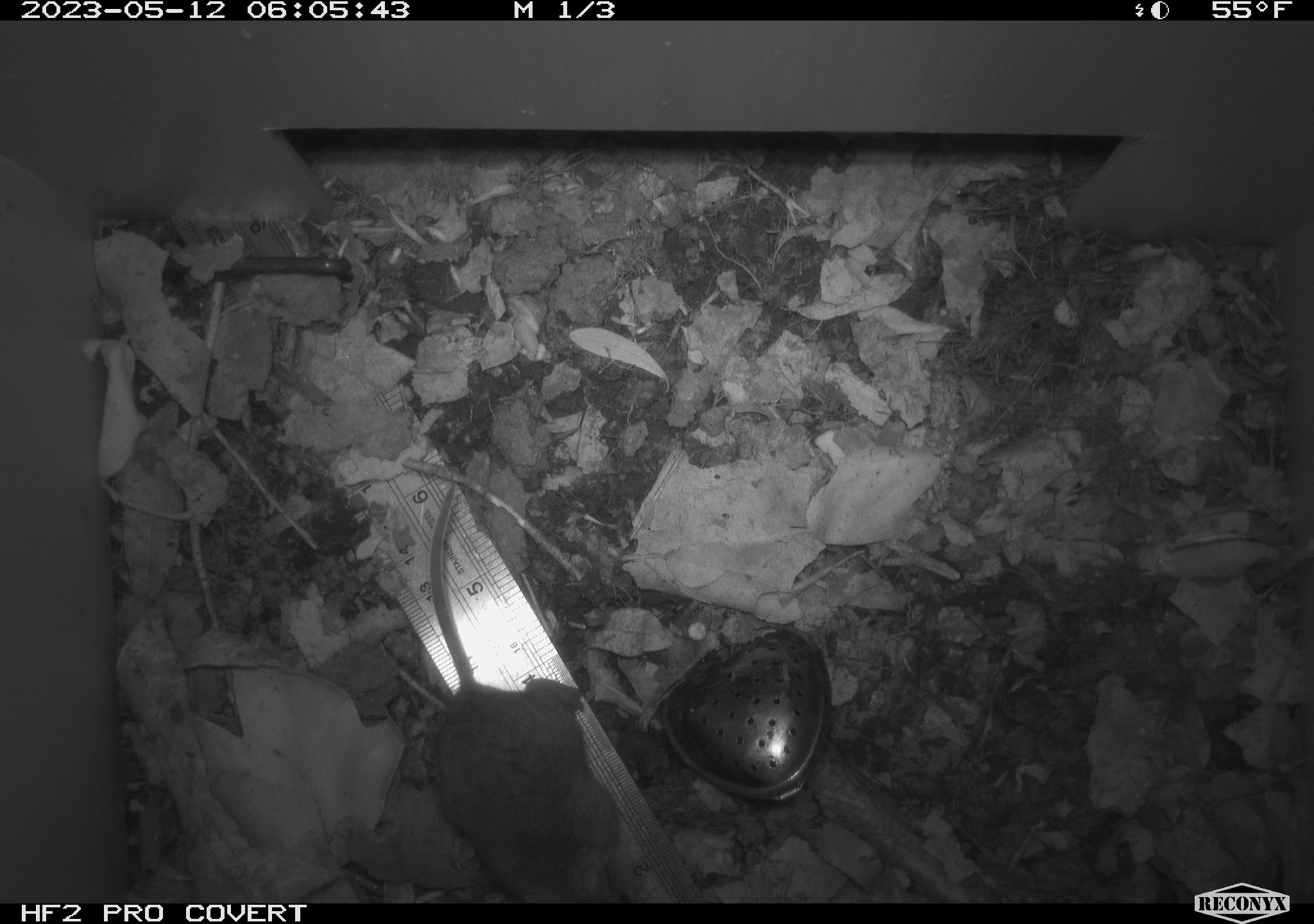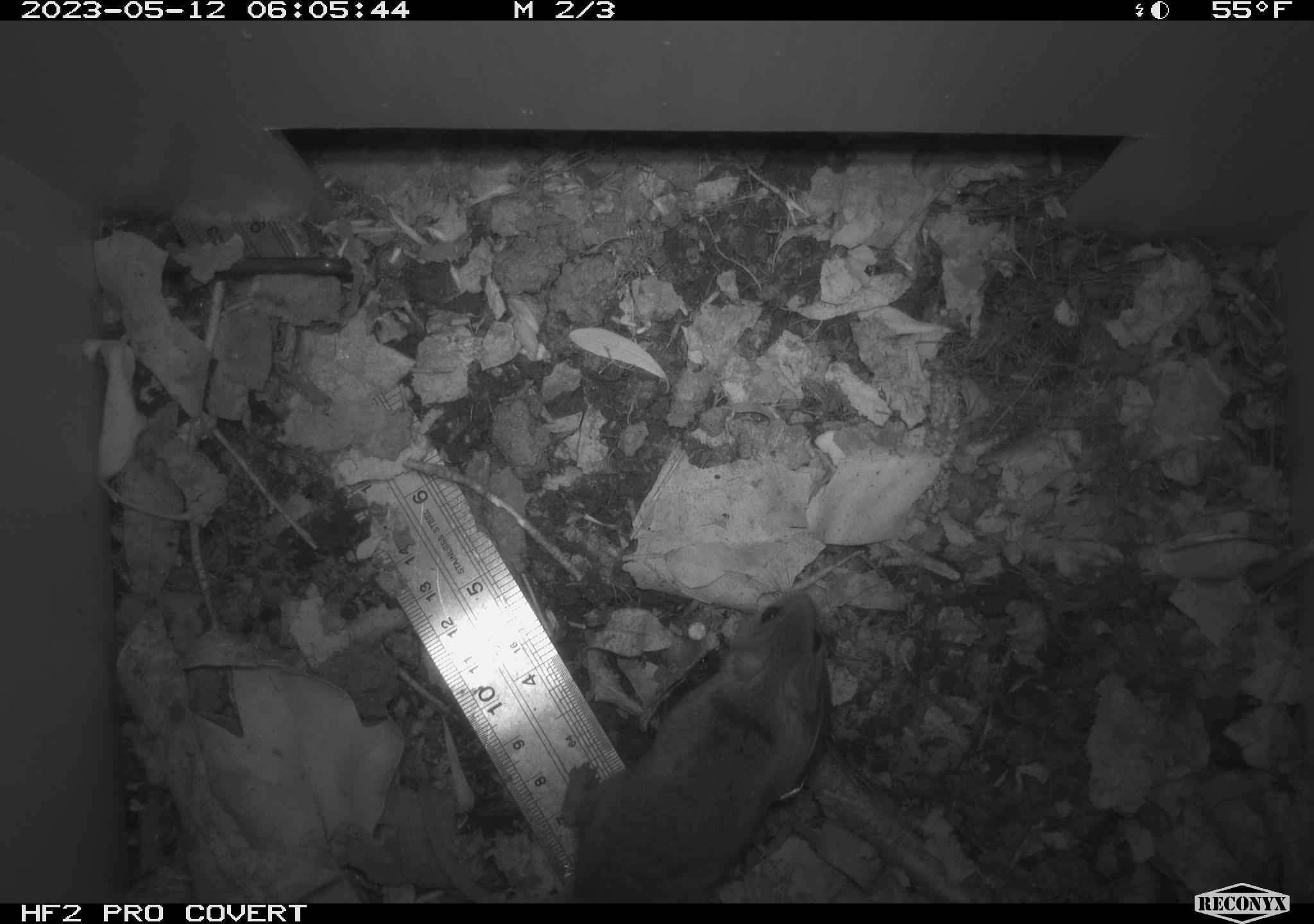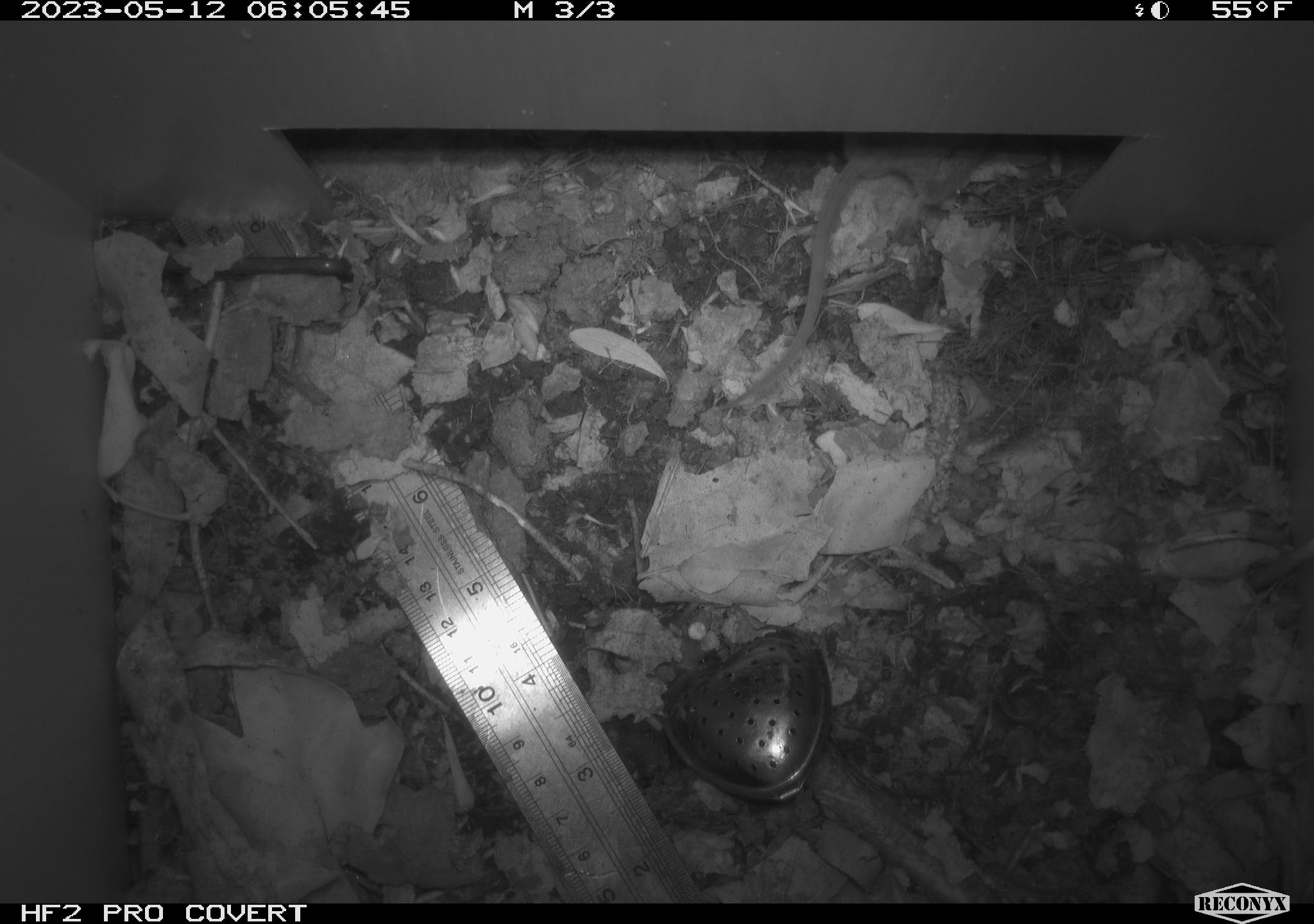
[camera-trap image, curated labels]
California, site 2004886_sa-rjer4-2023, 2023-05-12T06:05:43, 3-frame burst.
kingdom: Animalia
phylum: Chordata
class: Mammalia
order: Rodentia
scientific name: Rodentia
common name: mouse species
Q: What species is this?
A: Mouse species (Rodentia).